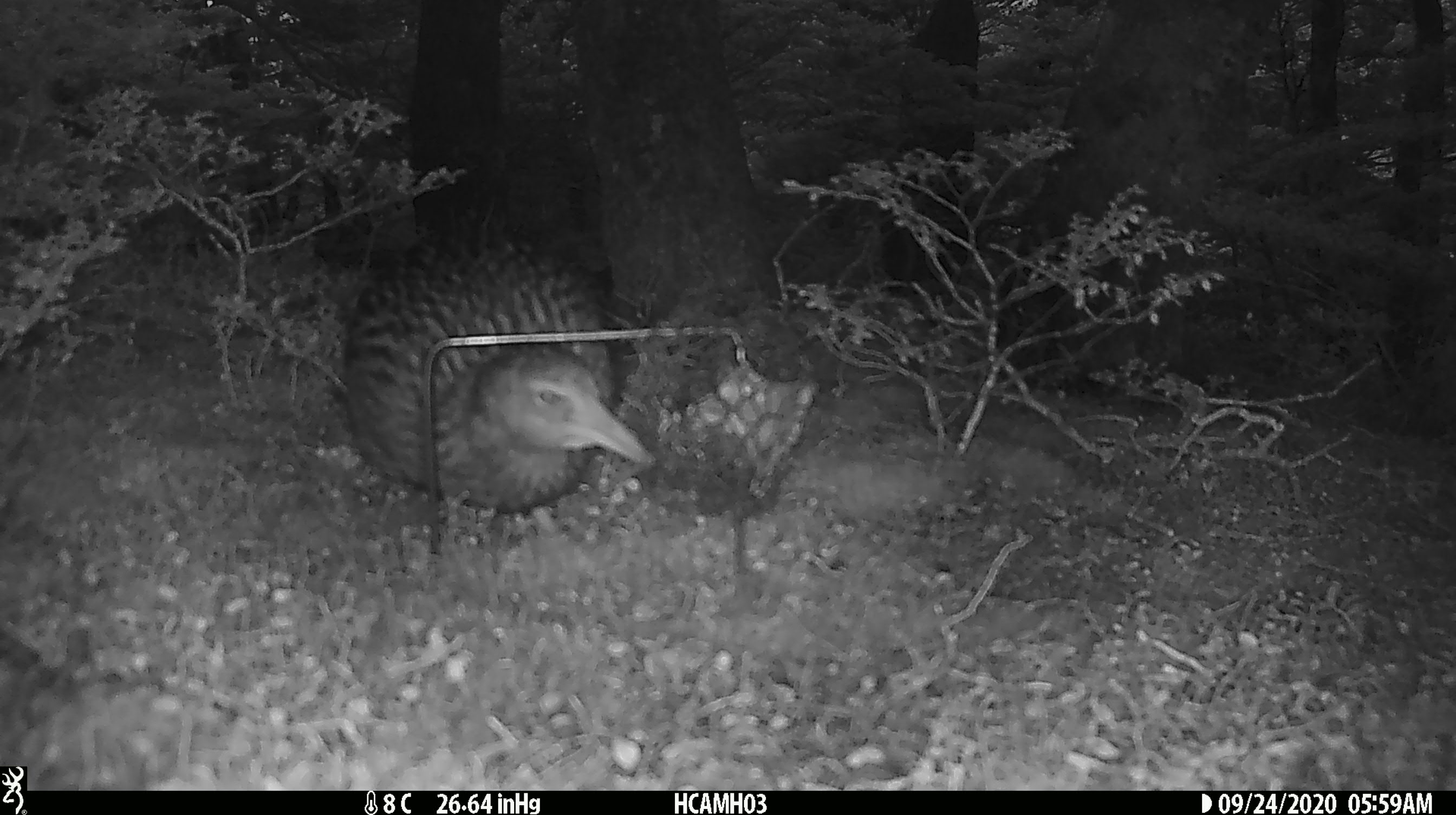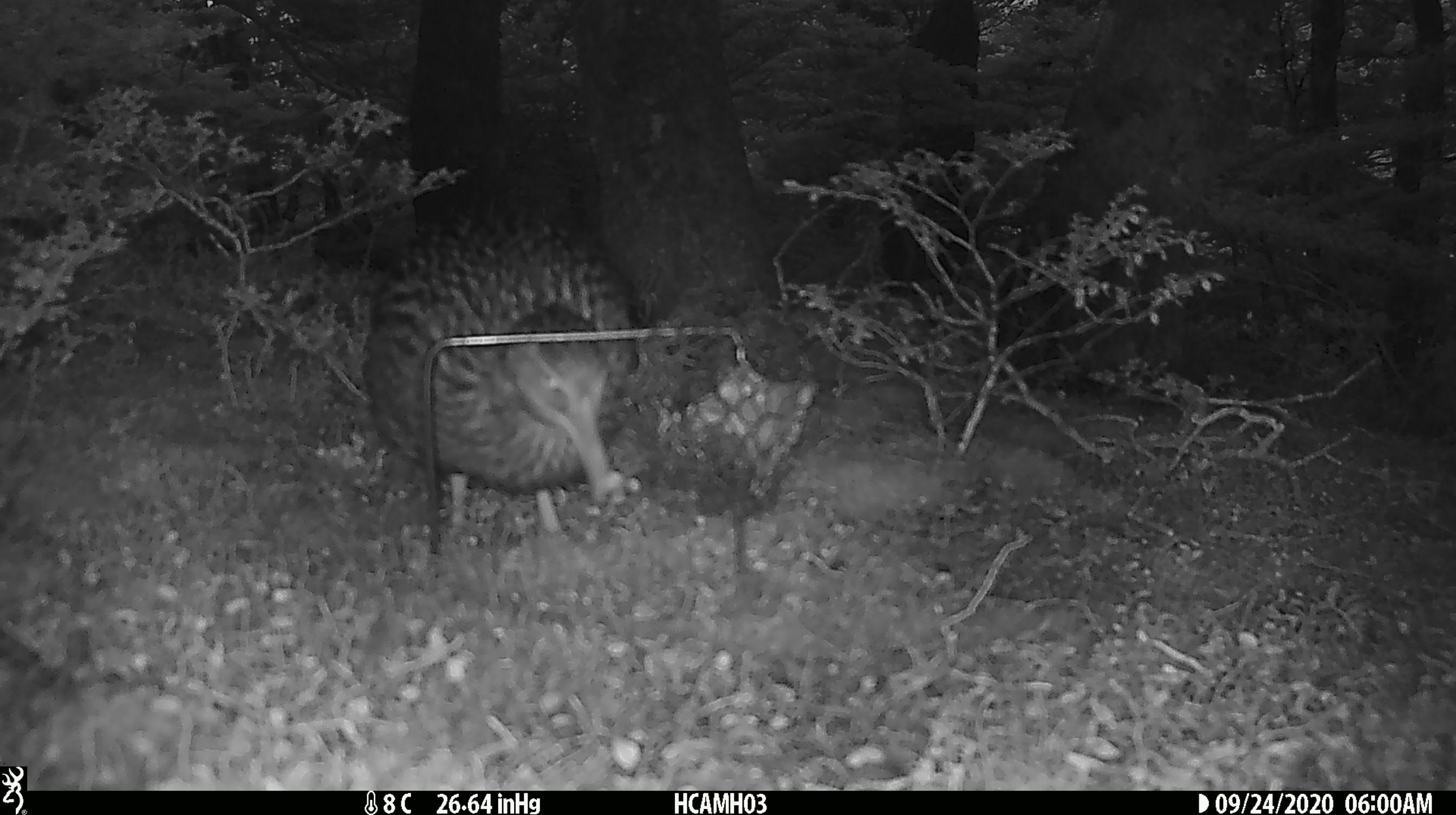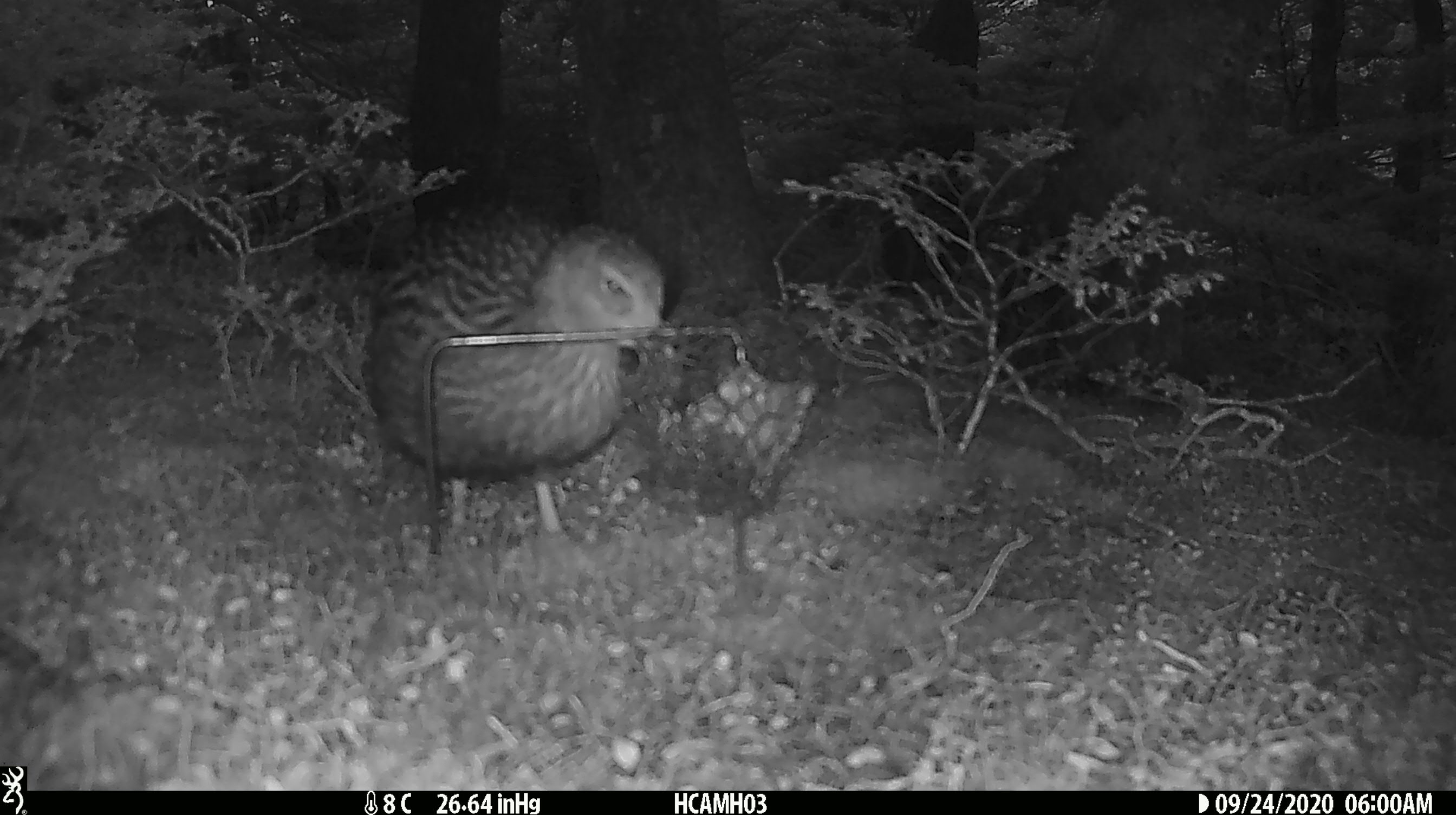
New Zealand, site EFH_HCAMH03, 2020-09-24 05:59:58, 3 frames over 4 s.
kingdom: Animalia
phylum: Chordata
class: Aves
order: Gruiformes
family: Rallidae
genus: Gallirallus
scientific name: Gallirallus australis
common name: weka